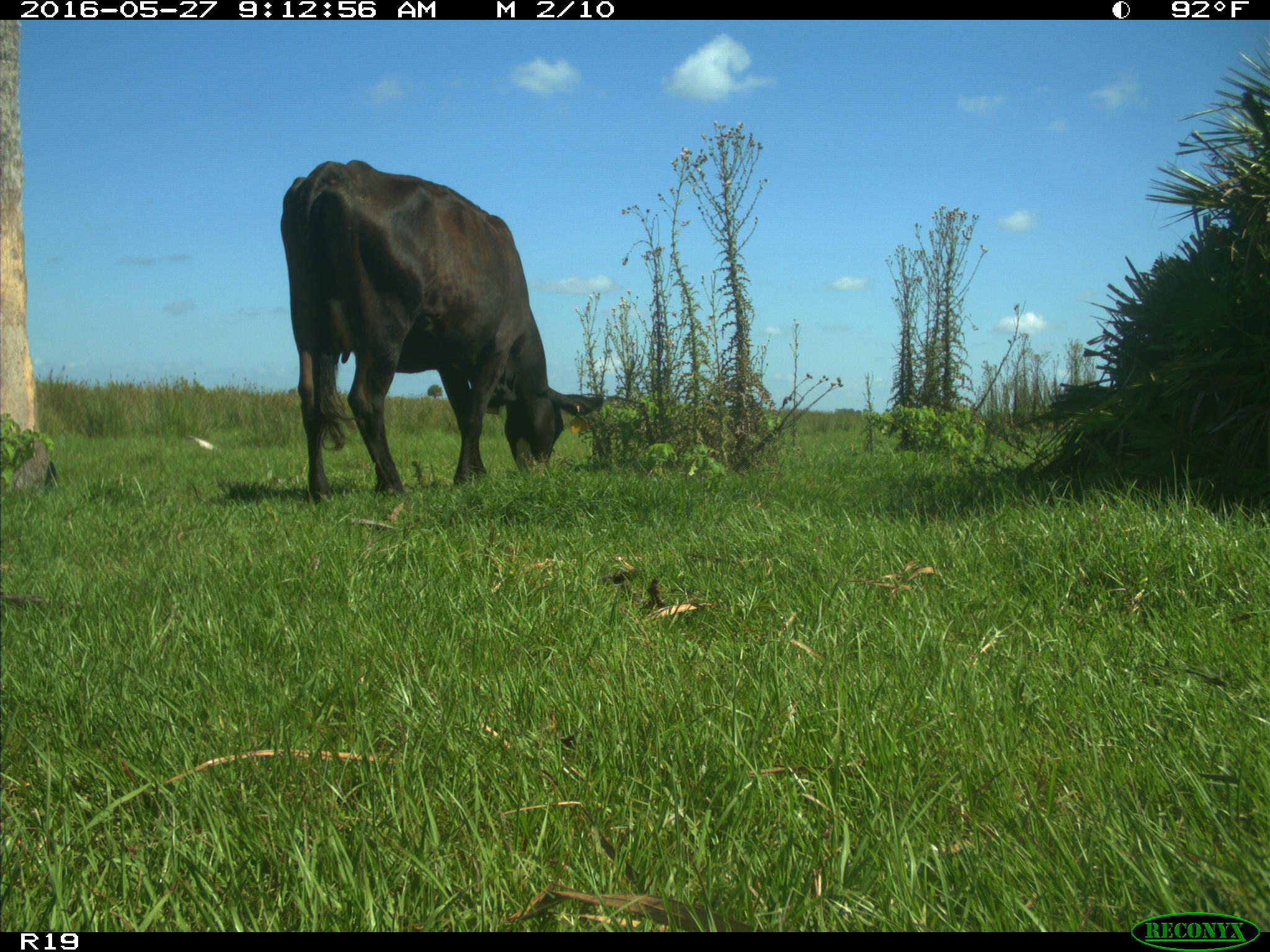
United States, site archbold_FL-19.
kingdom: Animalia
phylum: Chordata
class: Mammalia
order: Artiodactyla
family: Bovidae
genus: Bos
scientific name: Bos taurus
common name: domestic cow